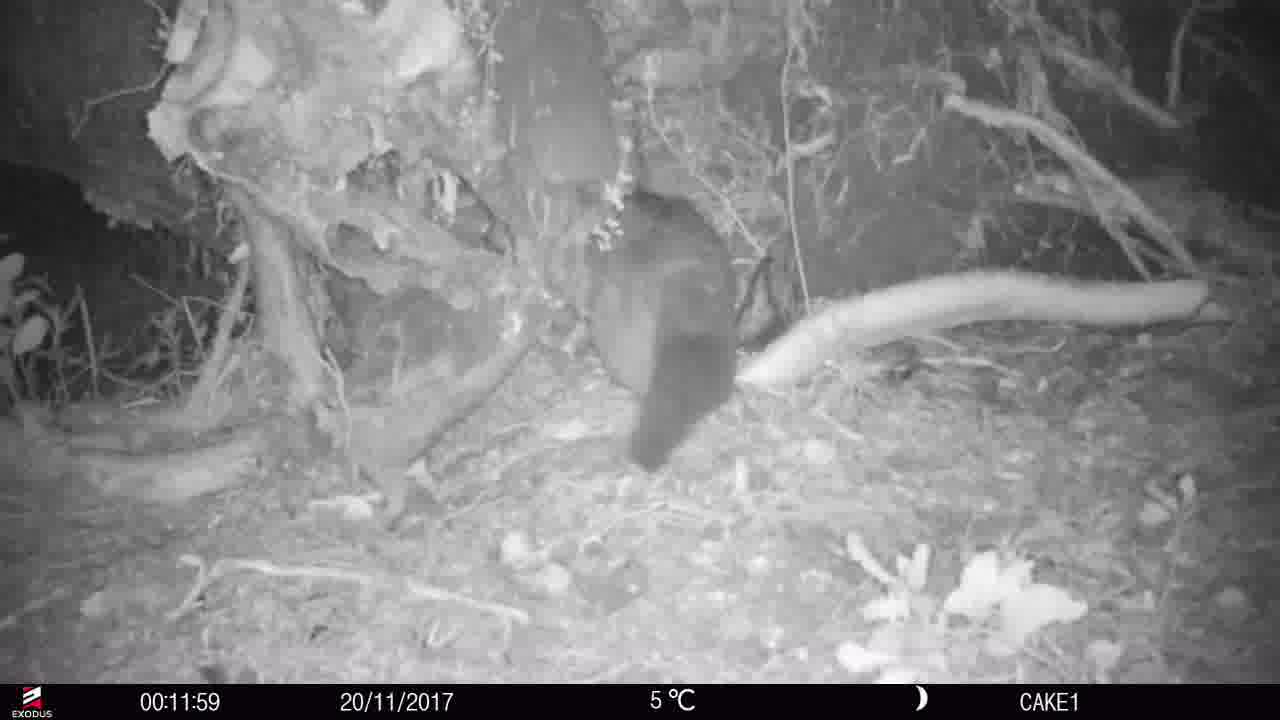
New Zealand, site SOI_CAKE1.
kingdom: Animalia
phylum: Chordata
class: Mammalia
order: Diprotodontia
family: Phalangeridae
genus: Trichosurus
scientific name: Trichosurus vulpecula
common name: common brushtail possum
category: possum